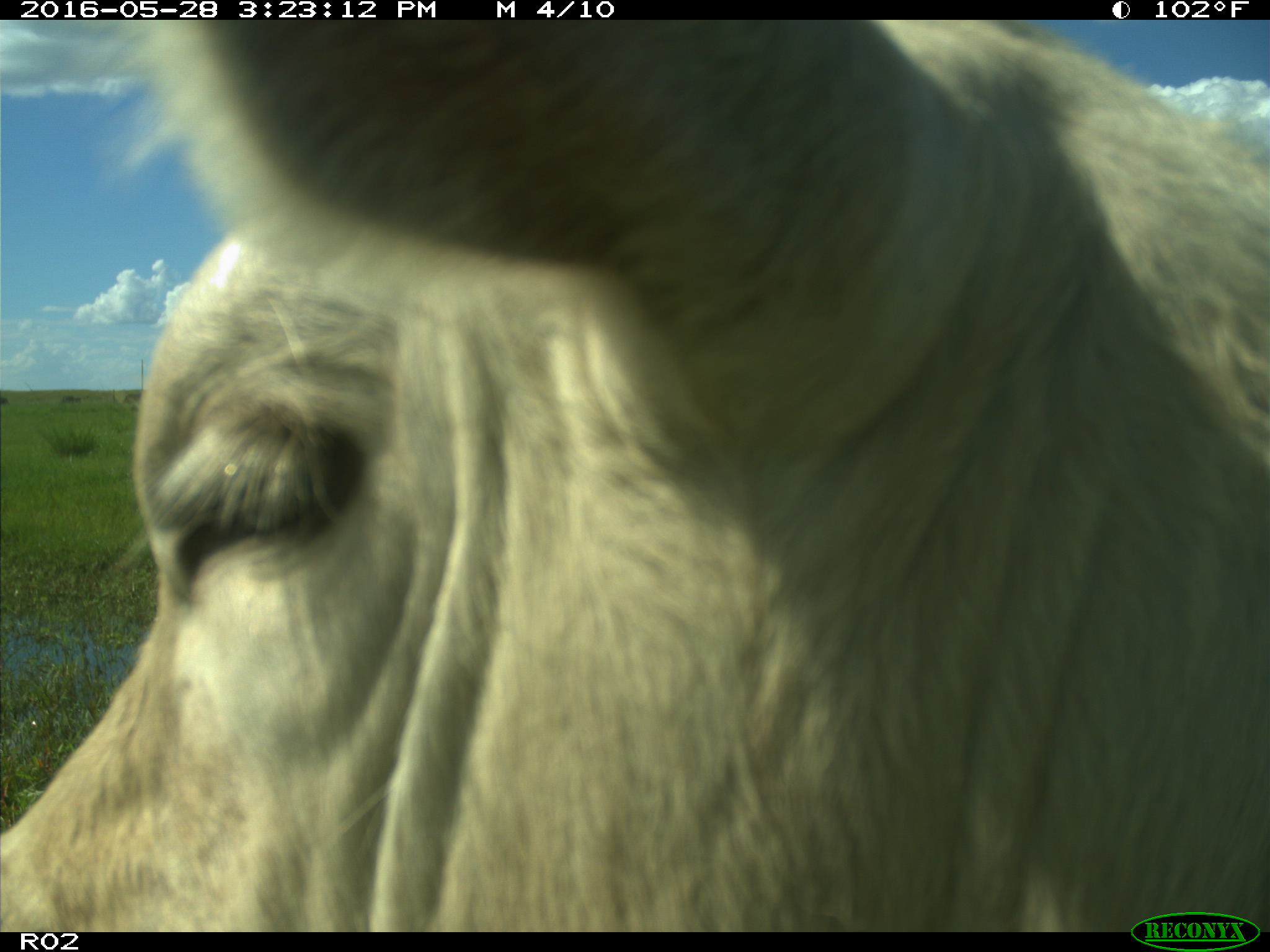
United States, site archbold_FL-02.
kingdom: Animalia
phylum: Chordata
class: Mammalia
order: Artiodactyla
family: Bovidae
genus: Bos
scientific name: Bos taurus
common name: domestic cow